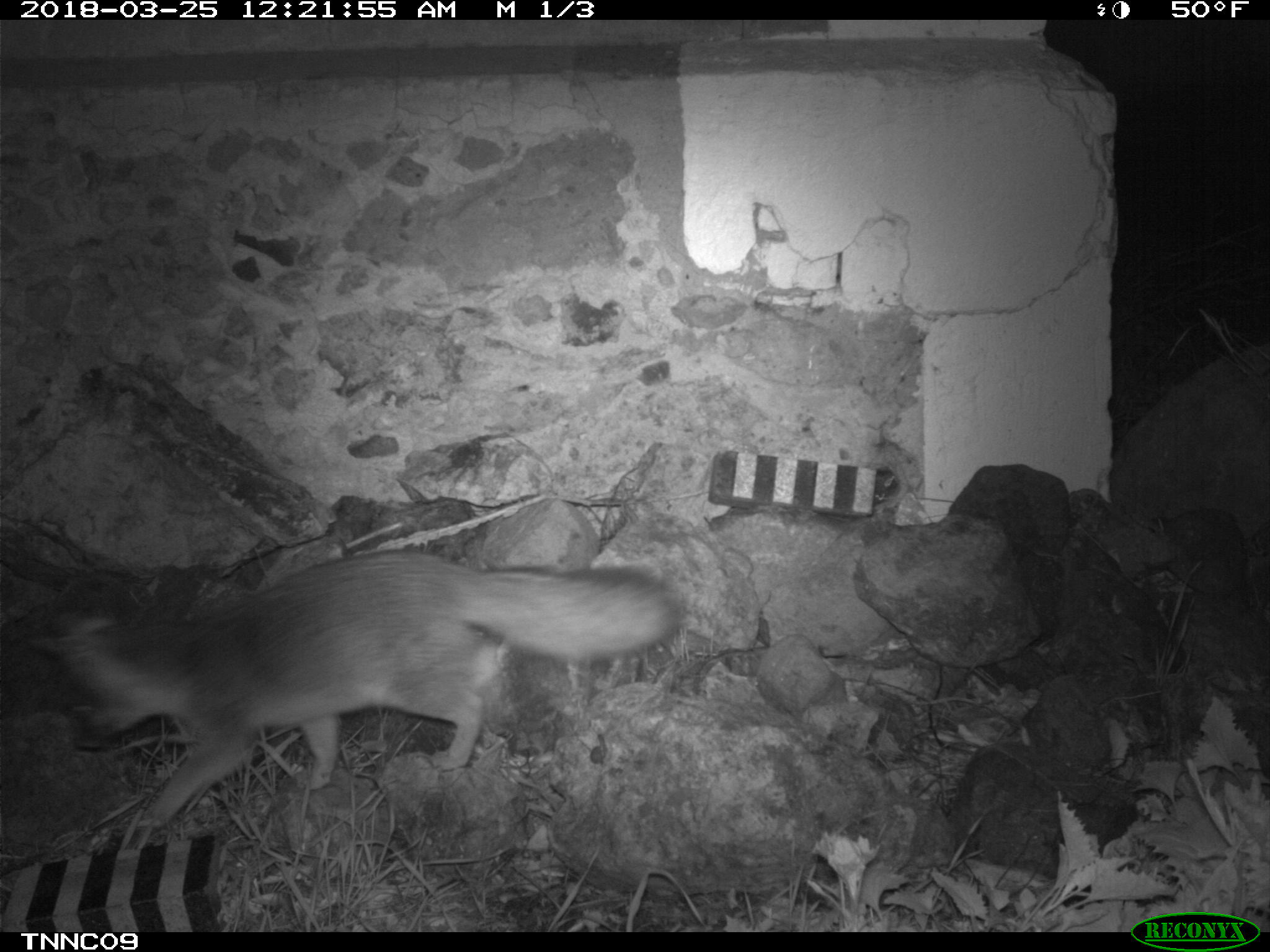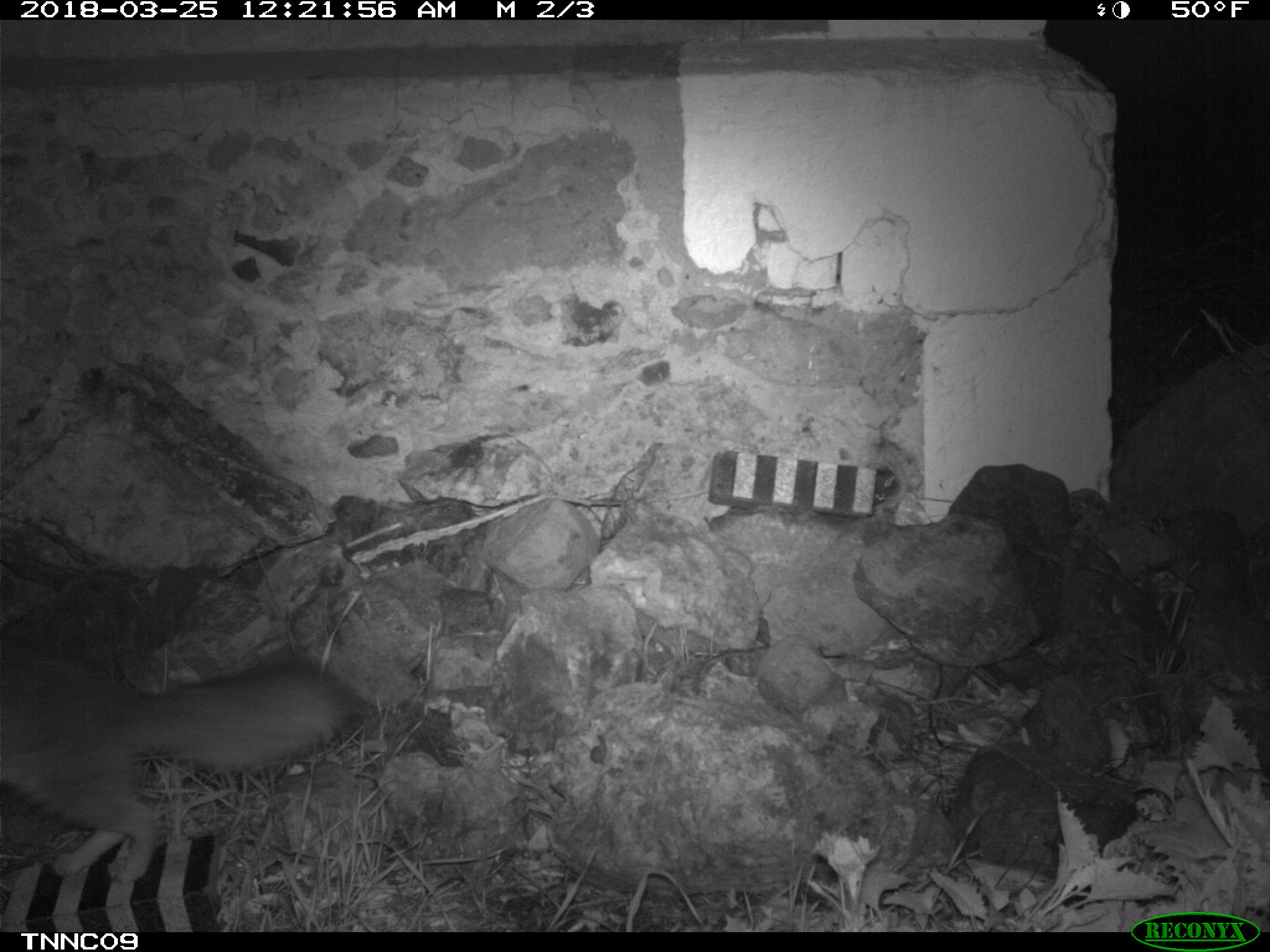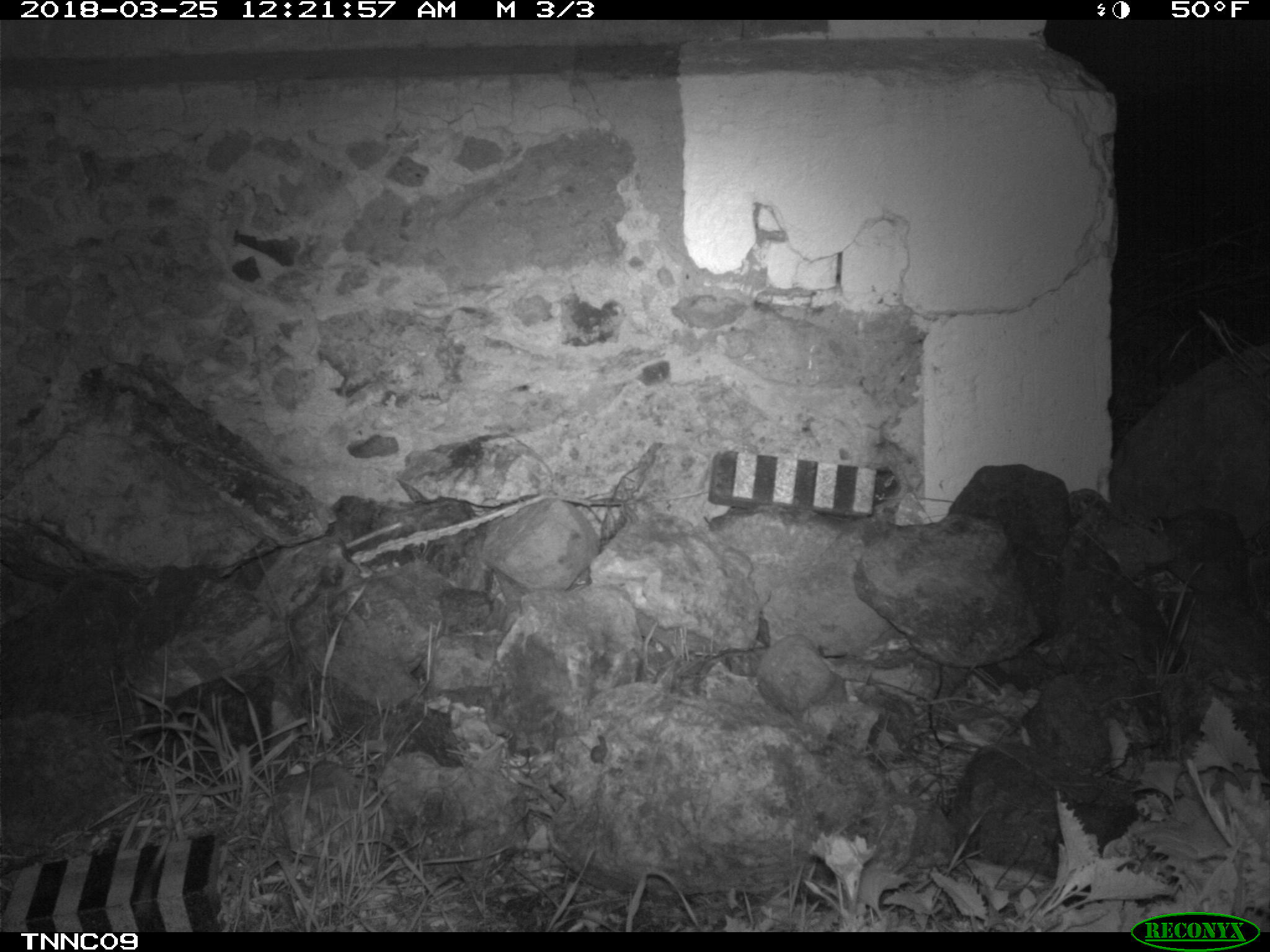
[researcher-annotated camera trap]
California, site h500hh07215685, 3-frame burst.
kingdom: Animalia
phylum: Chordata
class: Mammalia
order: Carnivora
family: Canidae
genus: Urocyon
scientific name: Urocyon littoralis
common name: island fox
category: fox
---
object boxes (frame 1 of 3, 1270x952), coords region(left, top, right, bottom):
fox: region(27, 545, 685, 835)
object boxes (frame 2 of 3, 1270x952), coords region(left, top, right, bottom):
fox: region(0, 635, 353, 881)